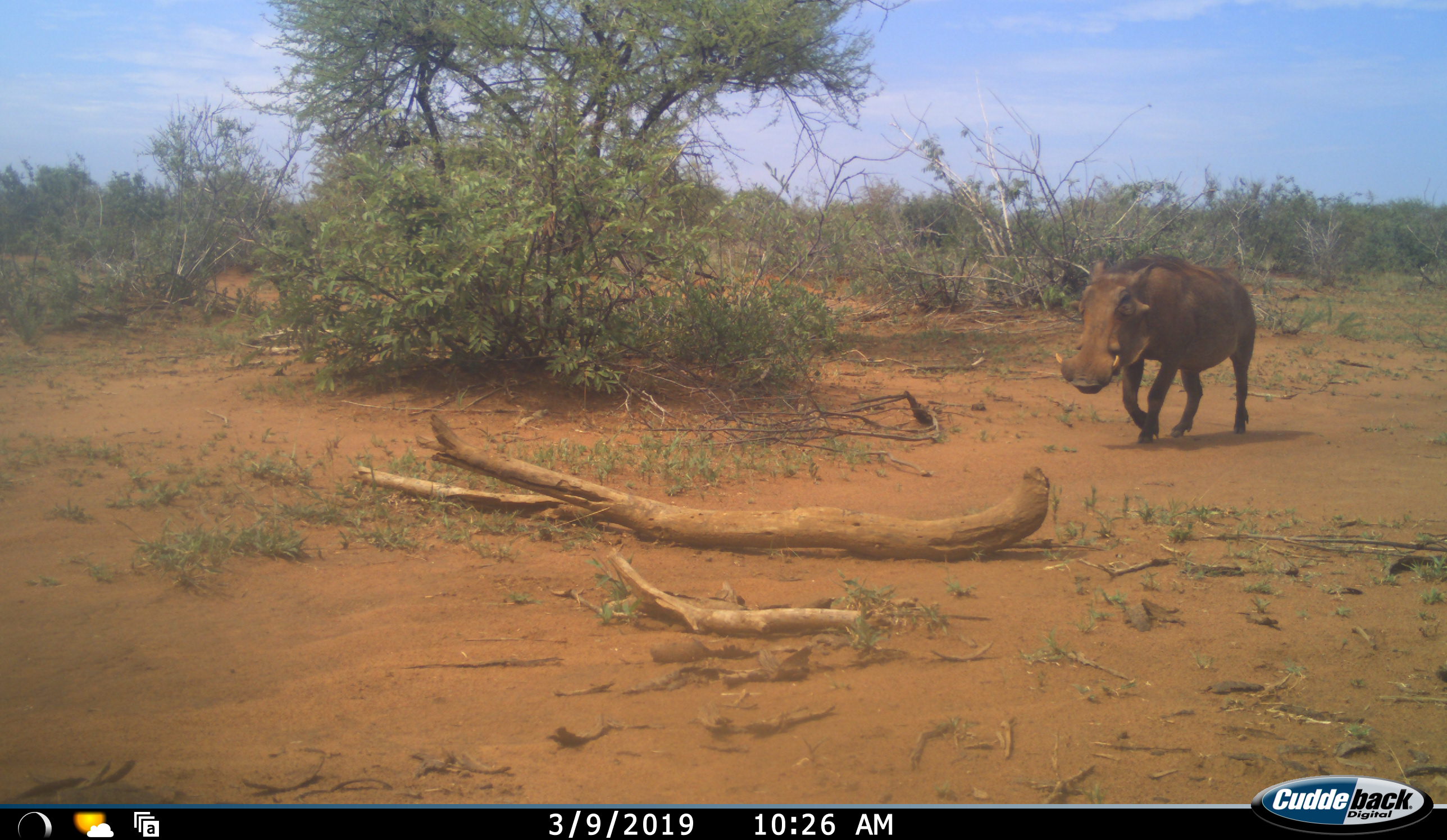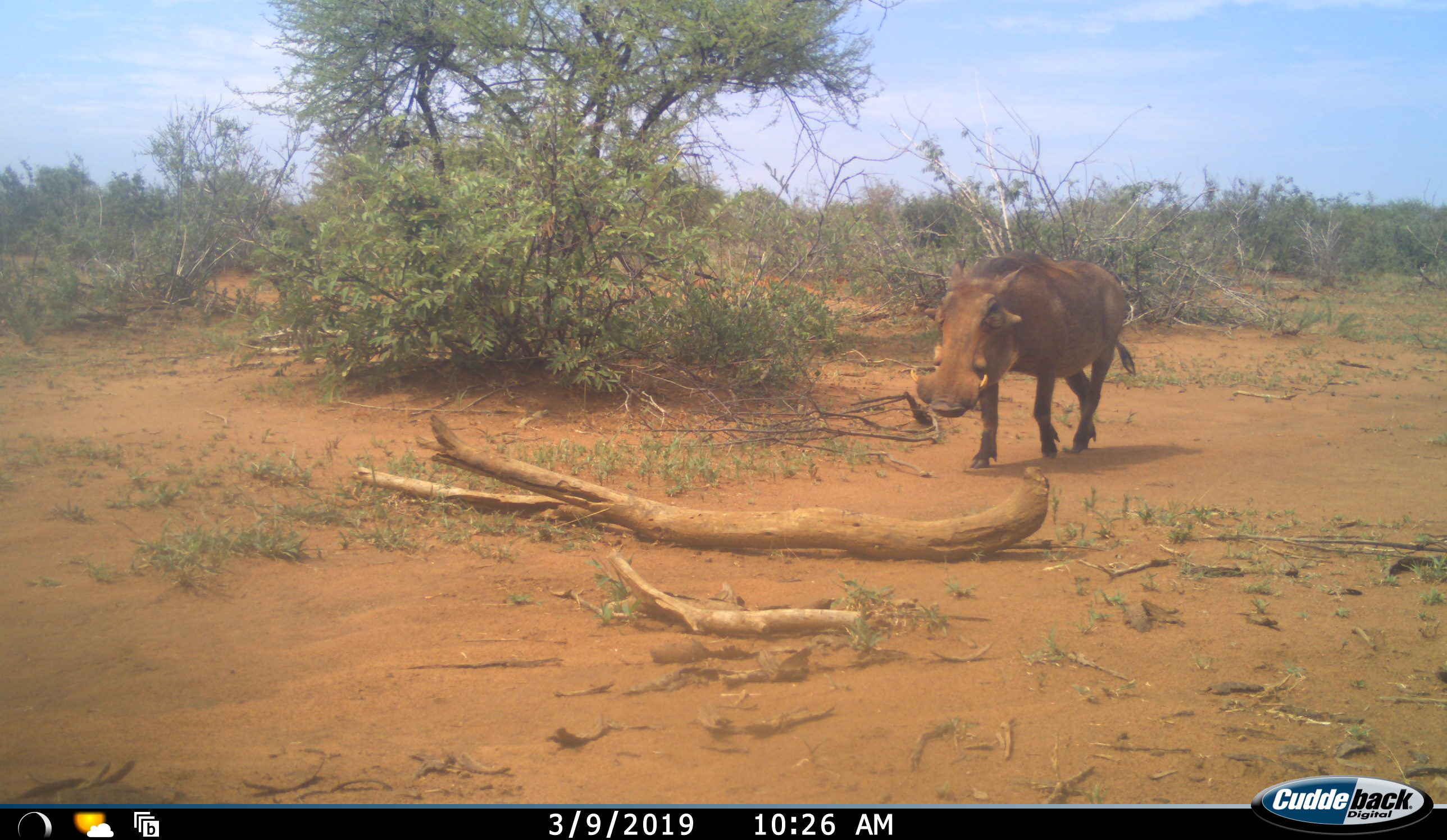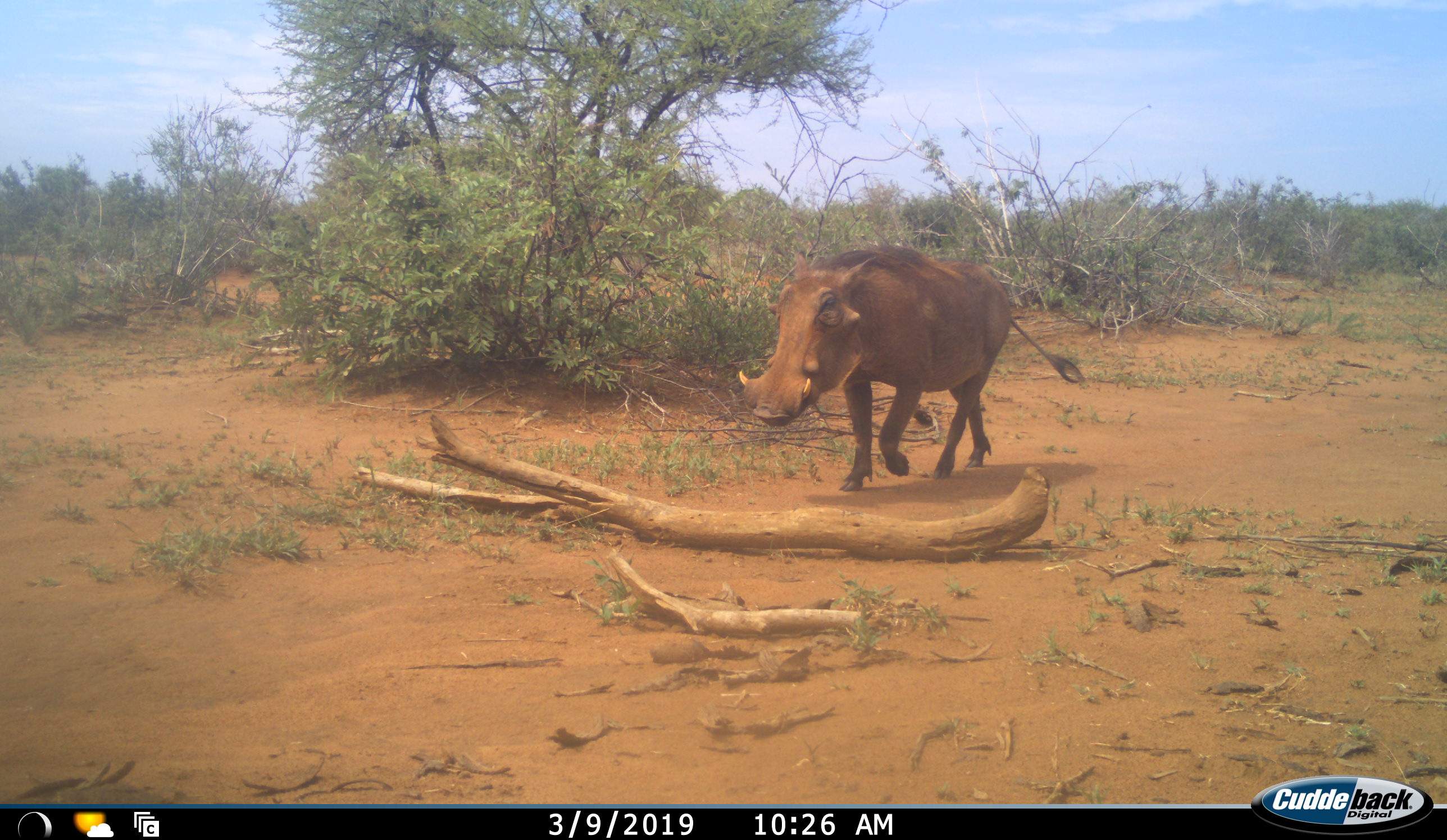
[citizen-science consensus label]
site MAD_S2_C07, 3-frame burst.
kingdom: Animalia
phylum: Chordata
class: Mammalia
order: Artiodactyla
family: Suidae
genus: Phacochoerus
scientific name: Phacochoerus africanus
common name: warthog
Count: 1.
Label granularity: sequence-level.